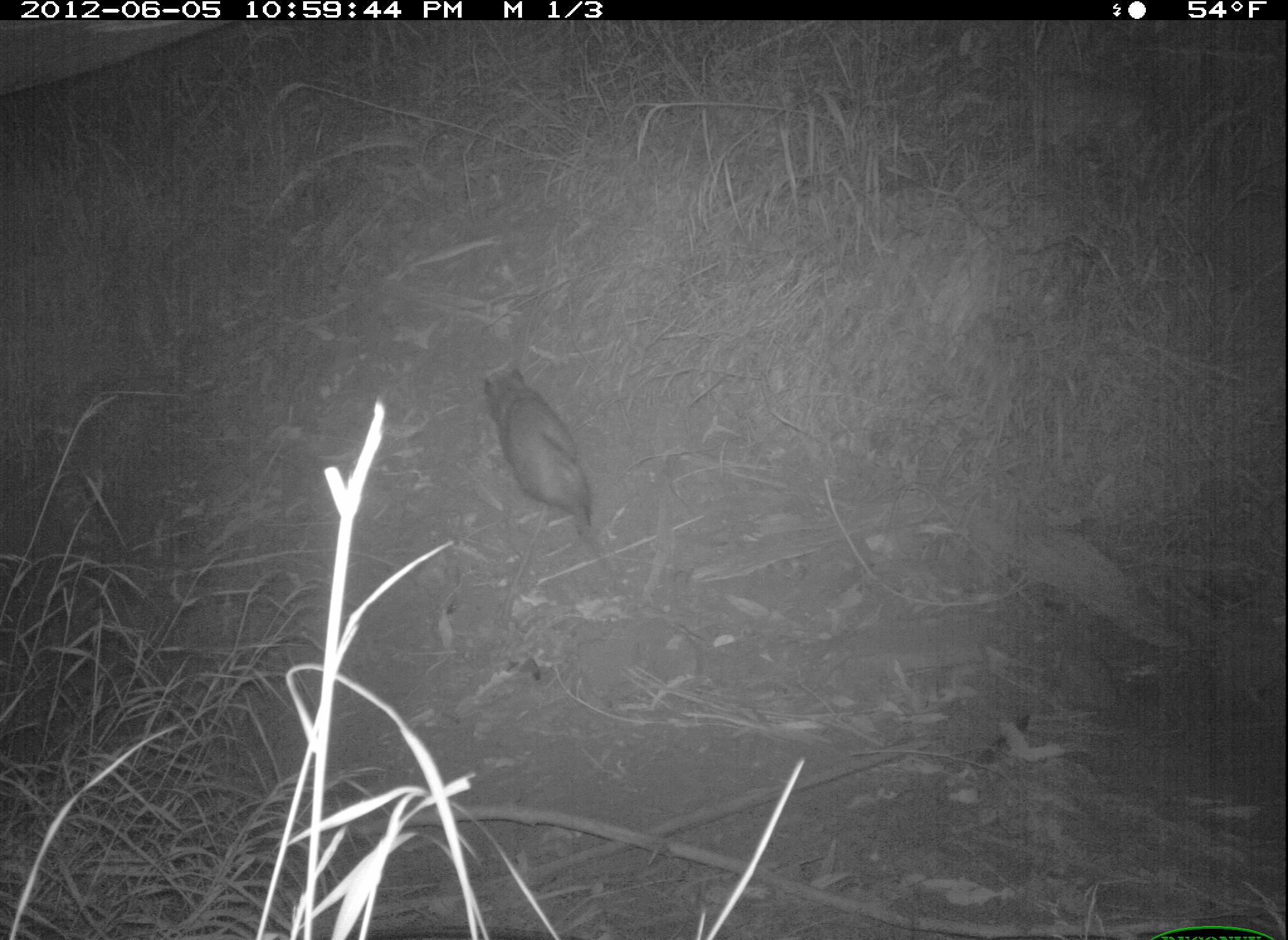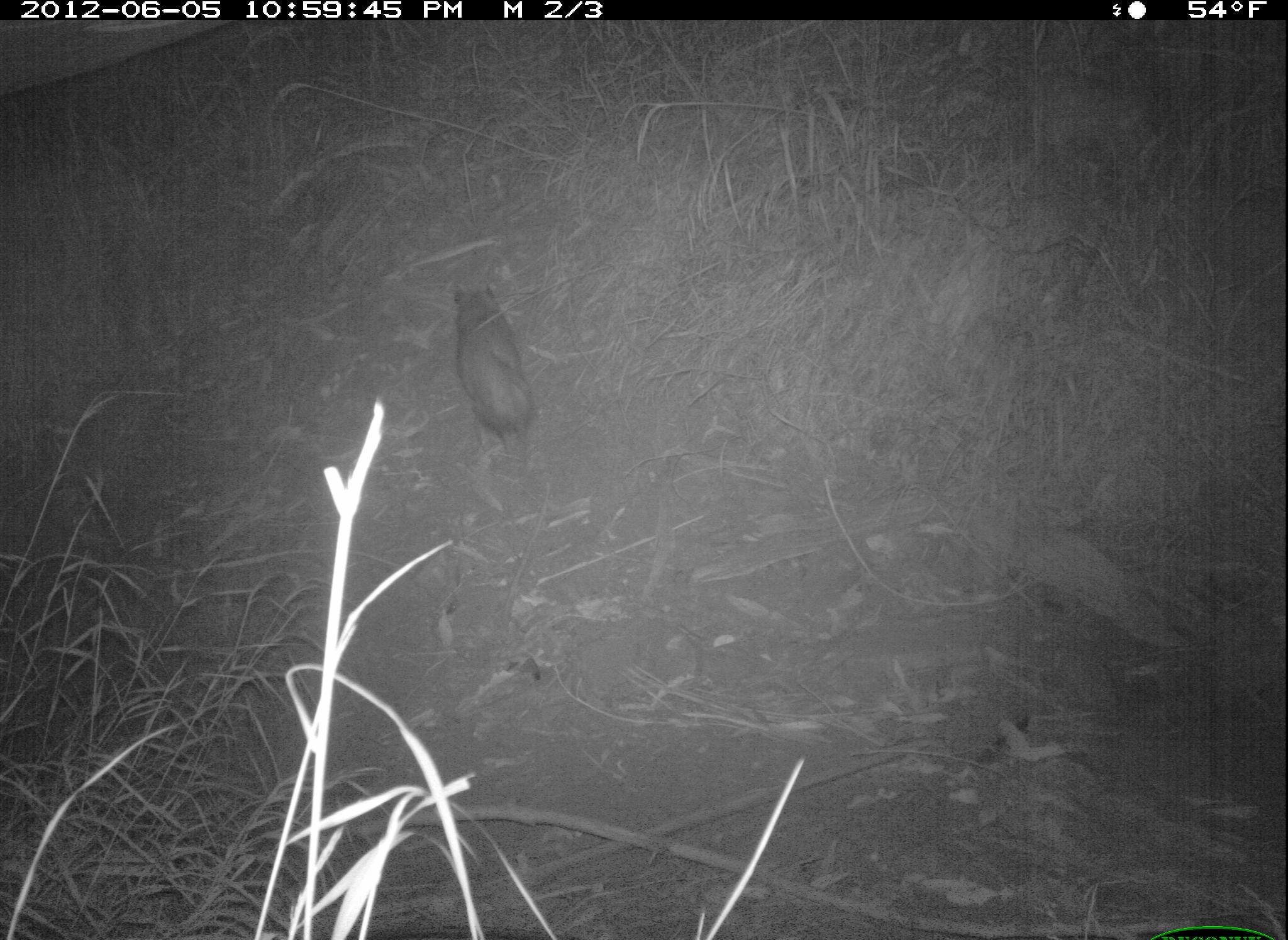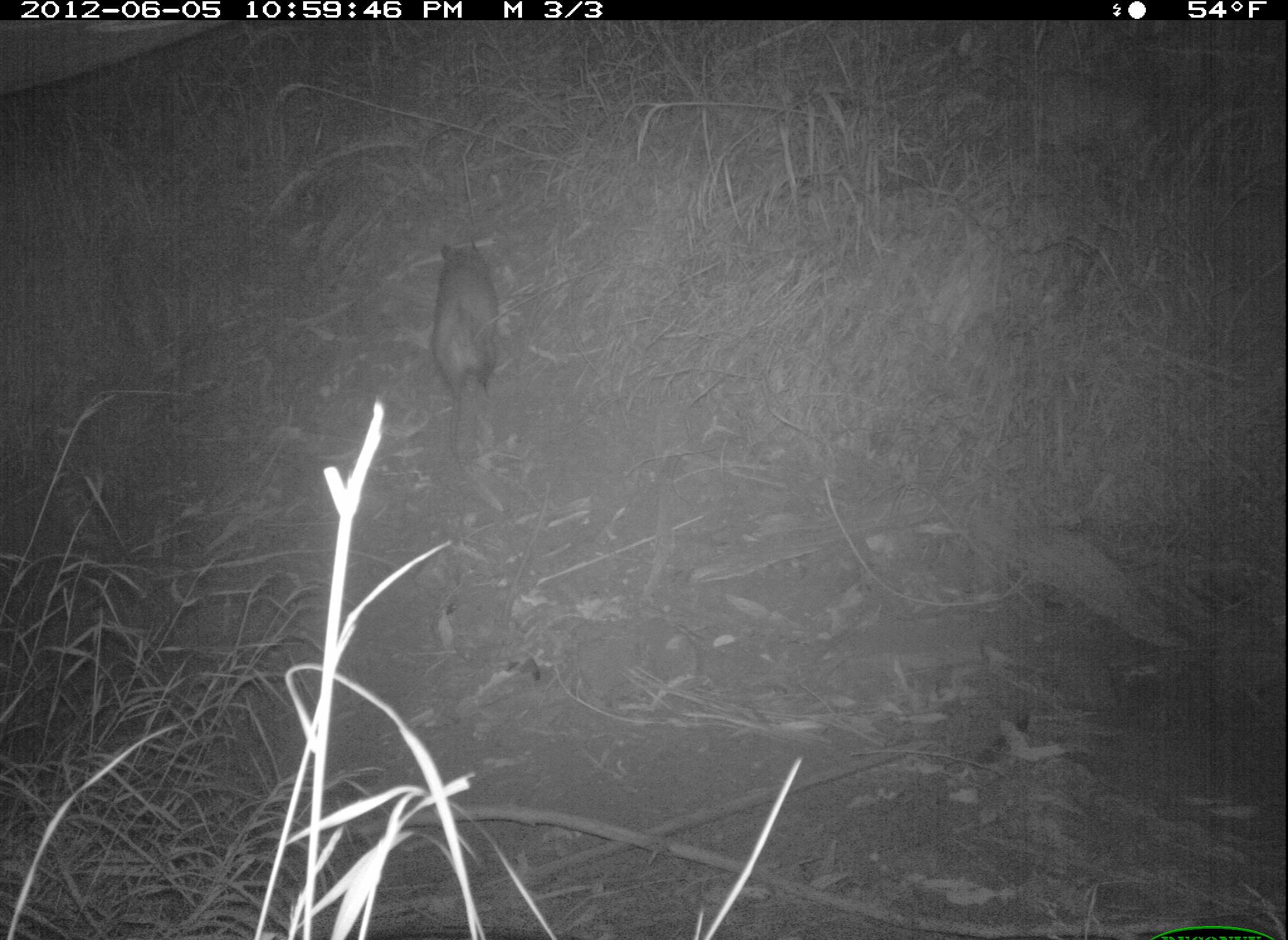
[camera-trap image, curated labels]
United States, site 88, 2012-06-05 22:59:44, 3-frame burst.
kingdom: Animalia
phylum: Chordata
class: Mammalia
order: Didelphimorphia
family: Didelphidae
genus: Didelphis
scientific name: Didelphis virginiana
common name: virginia opossum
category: opossum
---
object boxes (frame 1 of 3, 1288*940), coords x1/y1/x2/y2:
opossum: 463/351/674/619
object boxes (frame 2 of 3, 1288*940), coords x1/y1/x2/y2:
opossum: 437/264/565/506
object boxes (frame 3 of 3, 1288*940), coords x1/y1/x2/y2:
opossum: 419/229/520/462